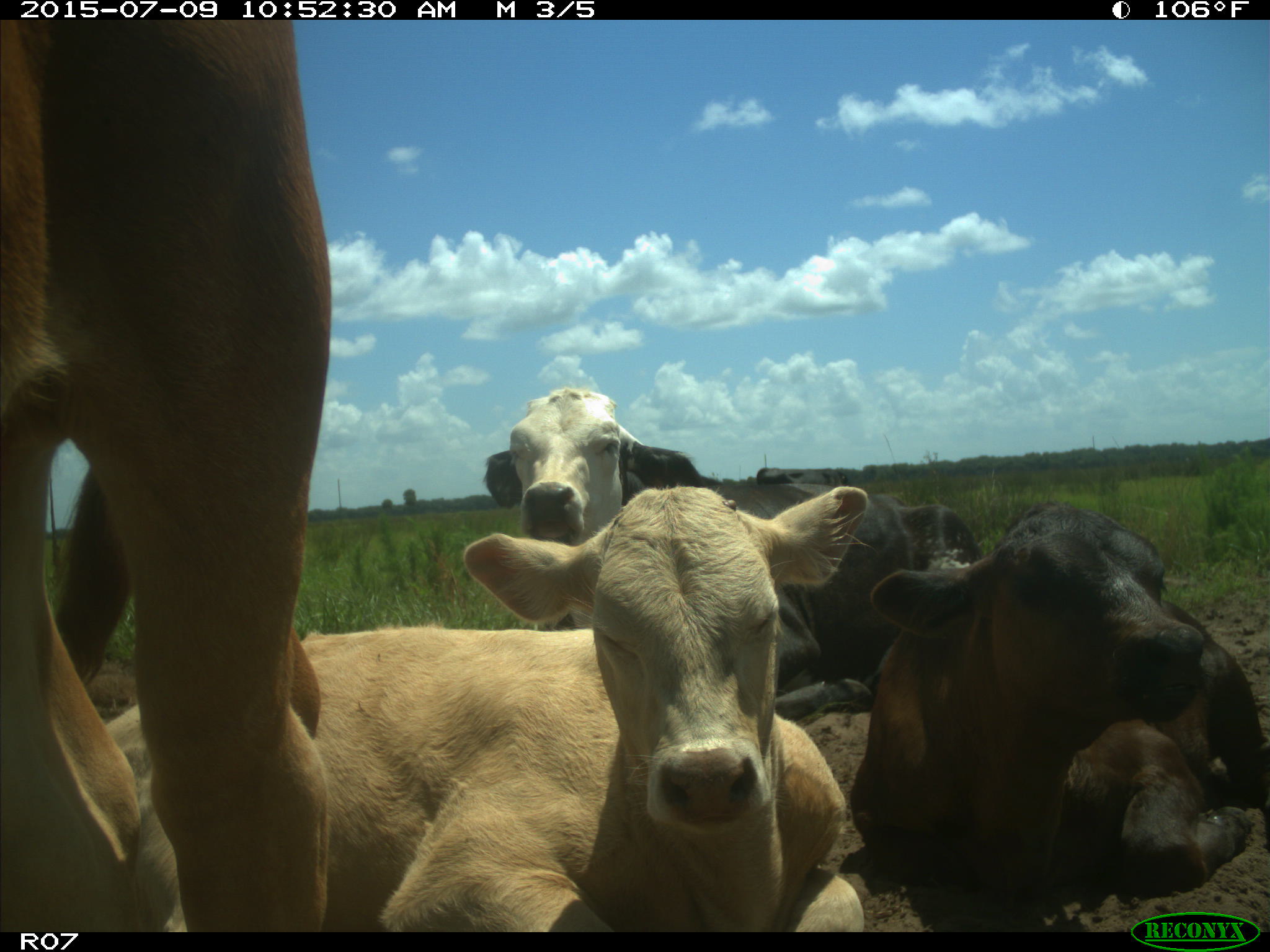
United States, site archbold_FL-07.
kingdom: Animalia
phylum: Chordata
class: Mammalia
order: Artiodactyla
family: Bovidae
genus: Bos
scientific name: Bos taurus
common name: domestic cow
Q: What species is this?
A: Bos taurus (domestic cow).